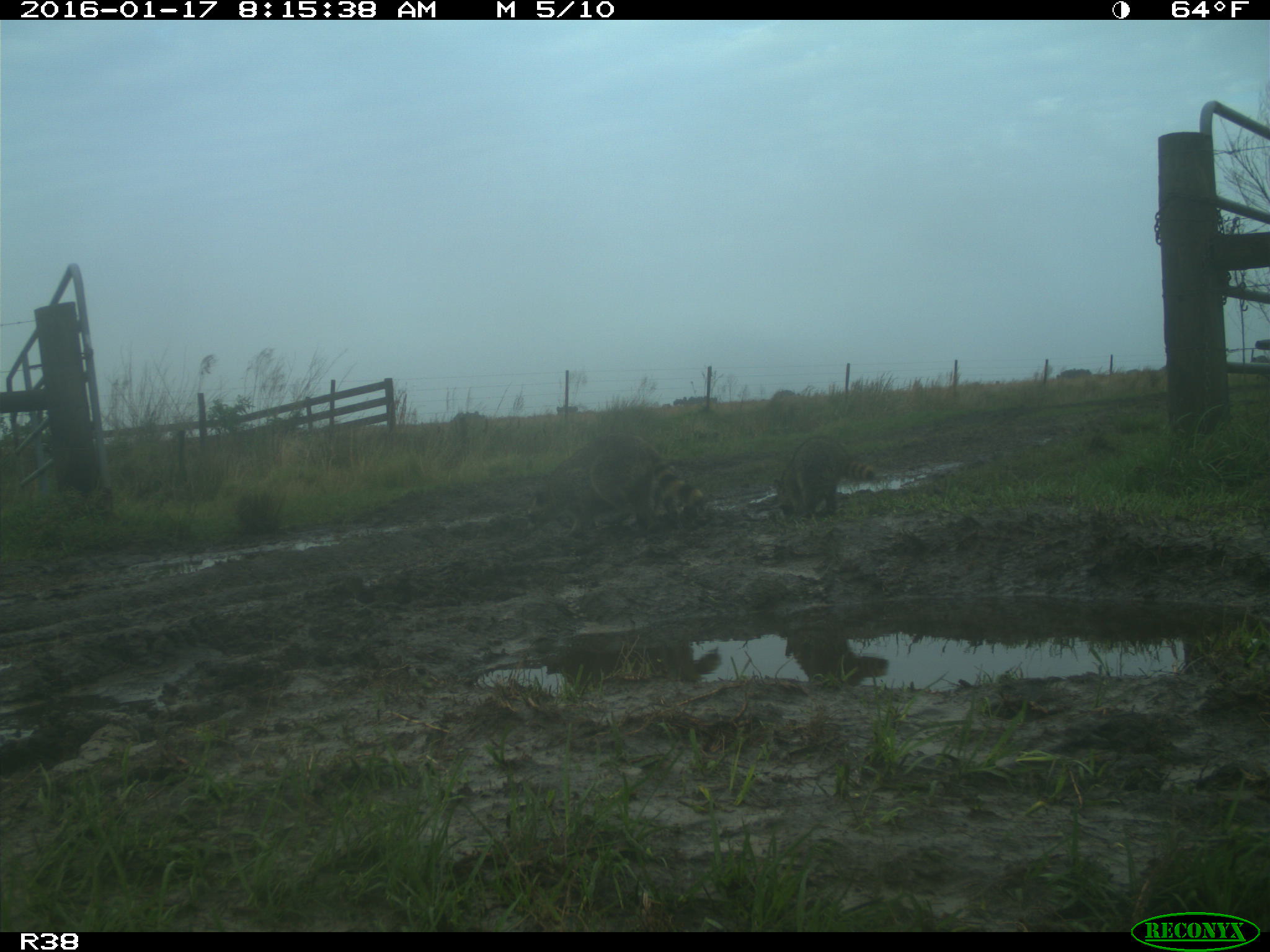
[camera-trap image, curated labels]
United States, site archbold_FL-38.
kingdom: Animalia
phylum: Chordata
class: Mammalia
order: Carnivora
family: Procyonidae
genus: Procyon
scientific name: Procyon lotor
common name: common raccoon